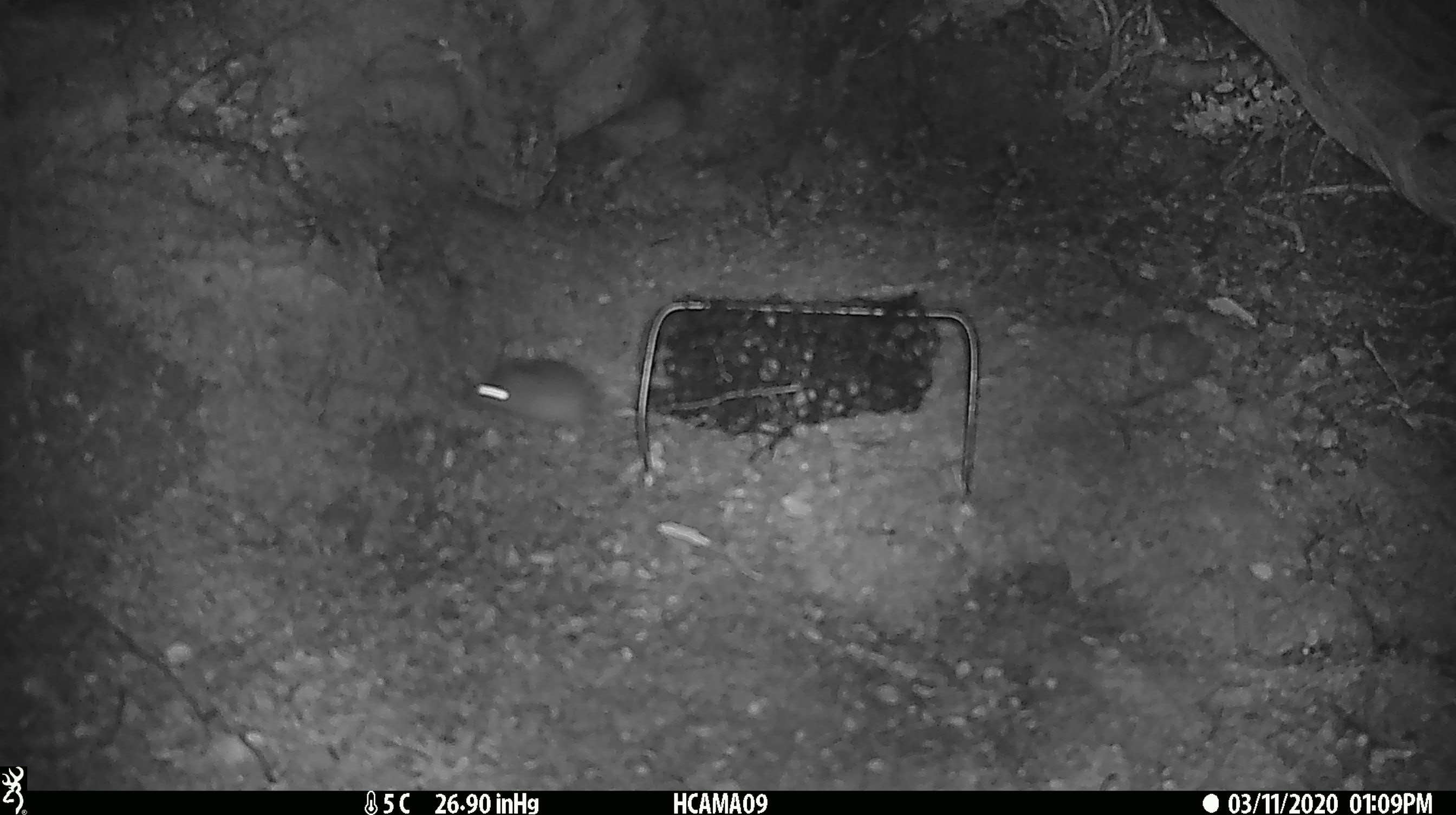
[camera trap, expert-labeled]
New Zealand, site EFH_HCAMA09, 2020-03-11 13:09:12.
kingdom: Animalia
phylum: Chordata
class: Mammalia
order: Rodentia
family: Muridae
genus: Mus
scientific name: Mus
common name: mouse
Mouse (Mus).